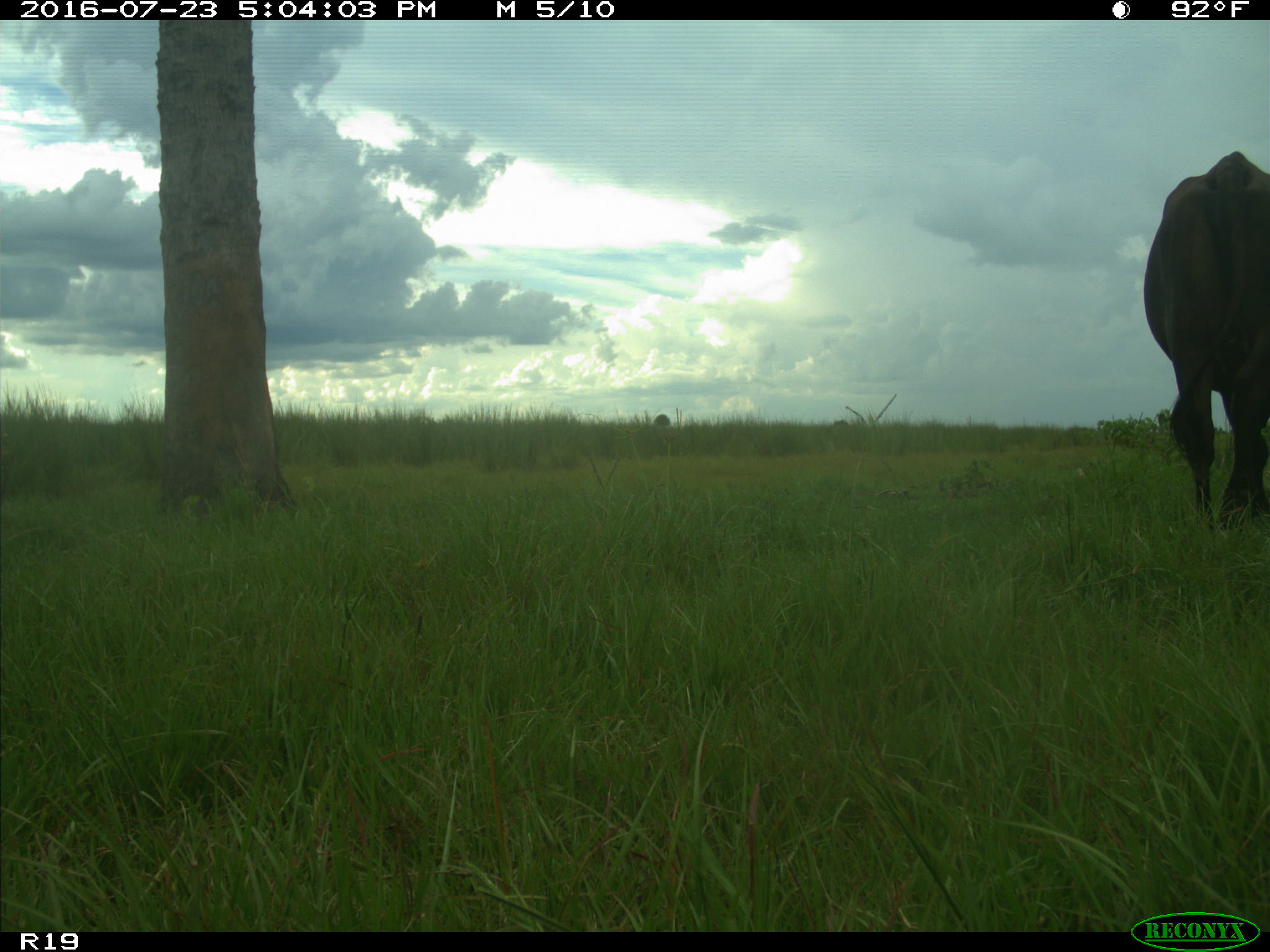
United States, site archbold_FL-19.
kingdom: Animalia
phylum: Chordata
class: Mammalia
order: Artiodactyla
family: Bovidae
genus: Bos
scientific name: Bos taurus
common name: domestic cow